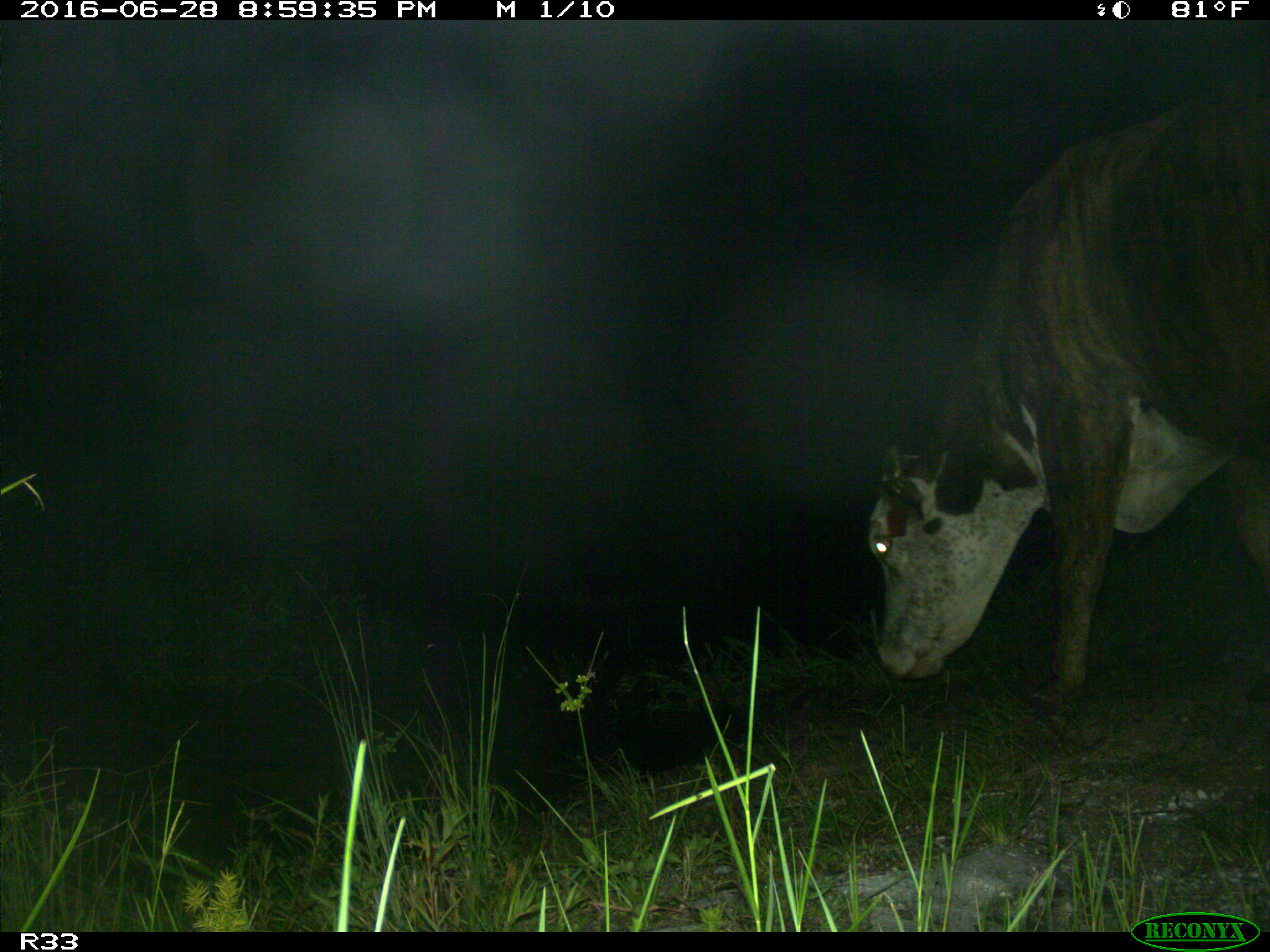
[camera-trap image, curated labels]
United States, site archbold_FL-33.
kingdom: Animalia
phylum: Chordata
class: Mammalia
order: Artiodactyla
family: Bovidae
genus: Bos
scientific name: Bos taurus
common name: domestic cow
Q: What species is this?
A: Bos taurus (domestic cow).